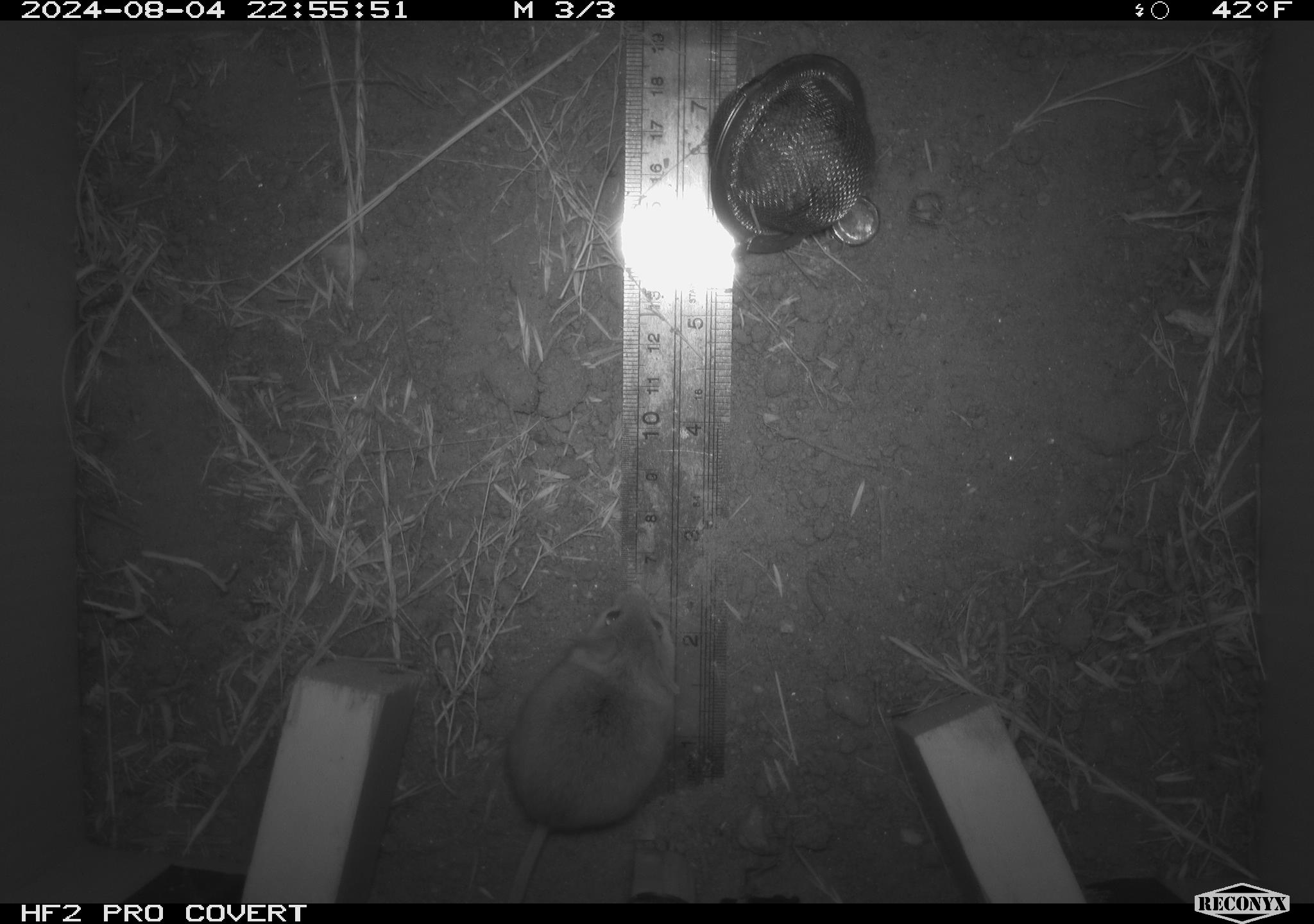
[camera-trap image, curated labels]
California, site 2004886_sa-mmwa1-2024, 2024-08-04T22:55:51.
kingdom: Animalia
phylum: Chordata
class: Mammalia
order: Rodentia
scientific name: Rodentia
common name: mouse species